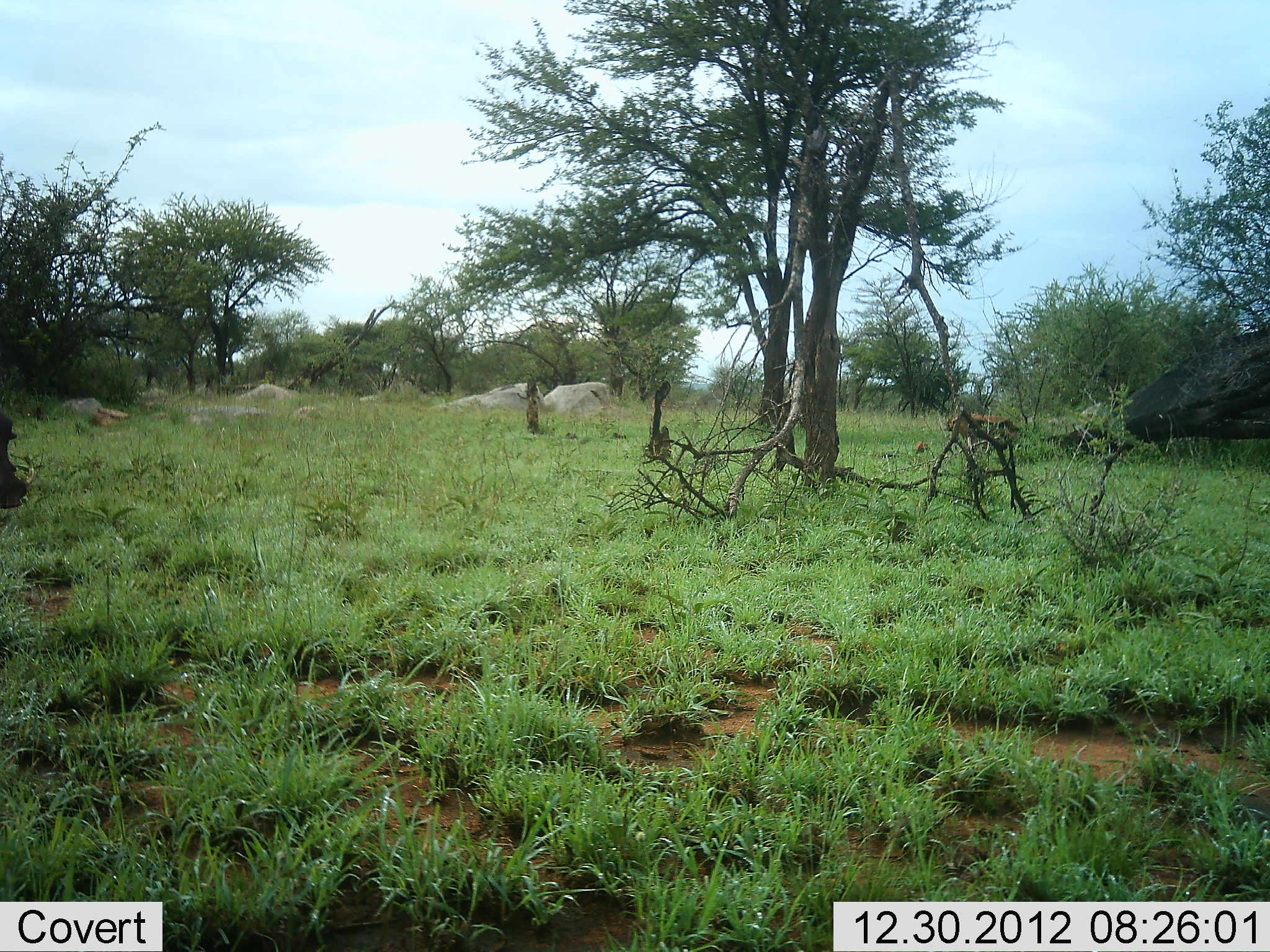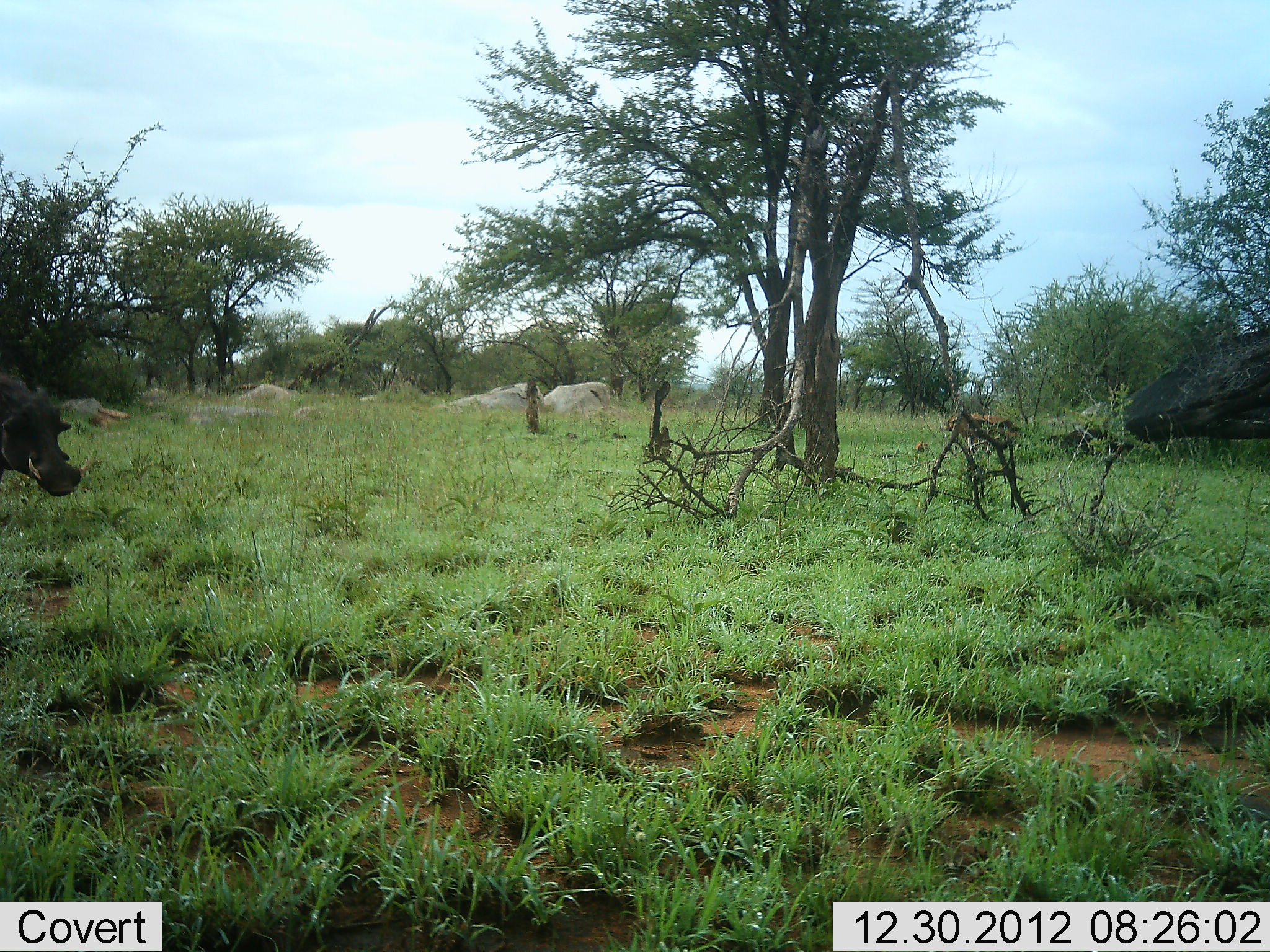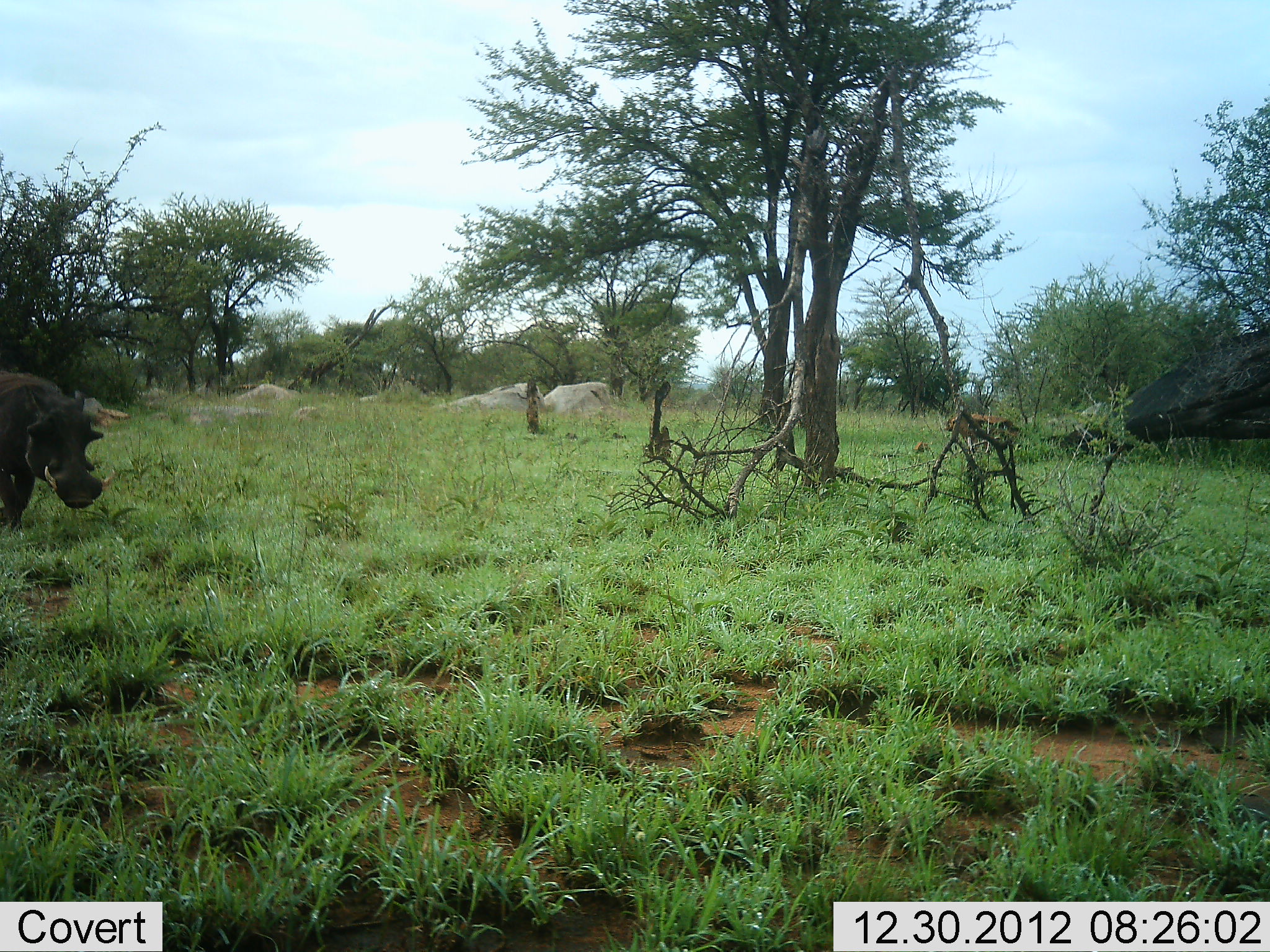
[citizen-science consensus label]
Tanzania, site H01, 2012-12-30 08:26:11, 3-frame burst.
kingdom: Animalia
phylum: Chordata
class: Mammalia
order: Artiodactyla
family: Suidae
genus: Phacochoerus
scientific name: Phacochoerus africanus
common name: warthog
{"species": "warthog (Phacochoerus africanus)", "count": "1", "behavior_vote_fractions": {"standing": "9%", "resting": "0%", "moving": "95%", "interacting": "0%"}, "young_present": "0%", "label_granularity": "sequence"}